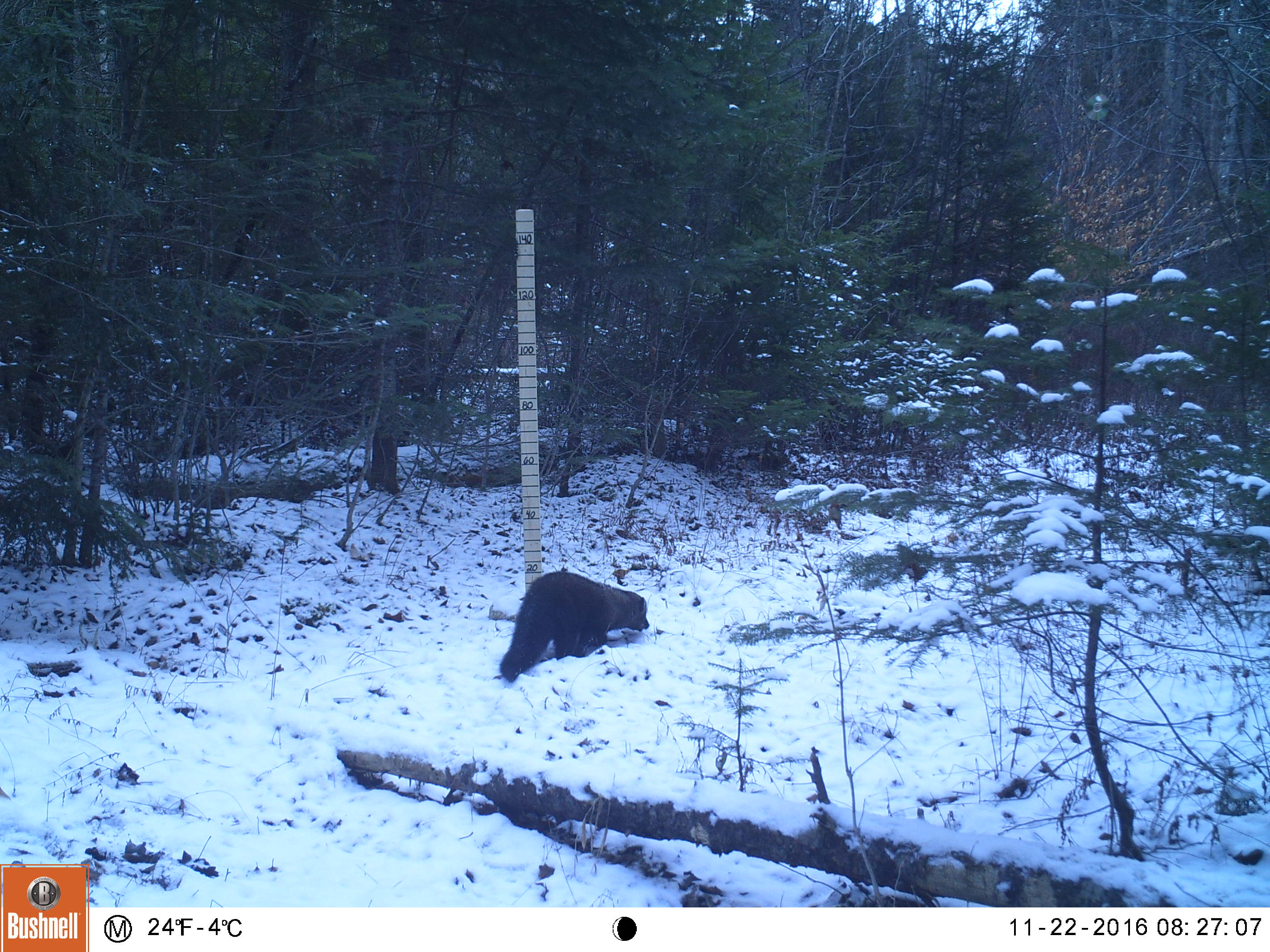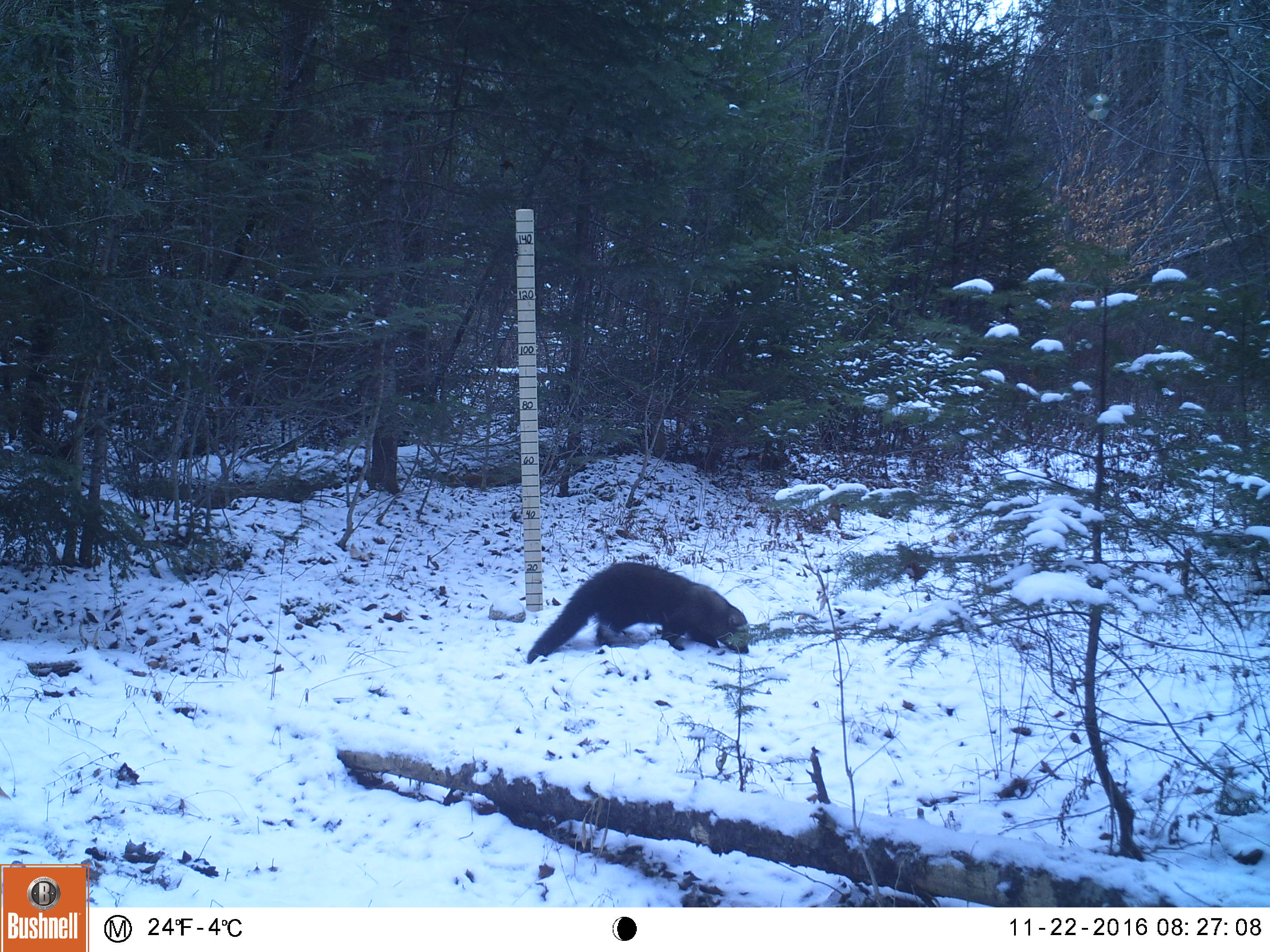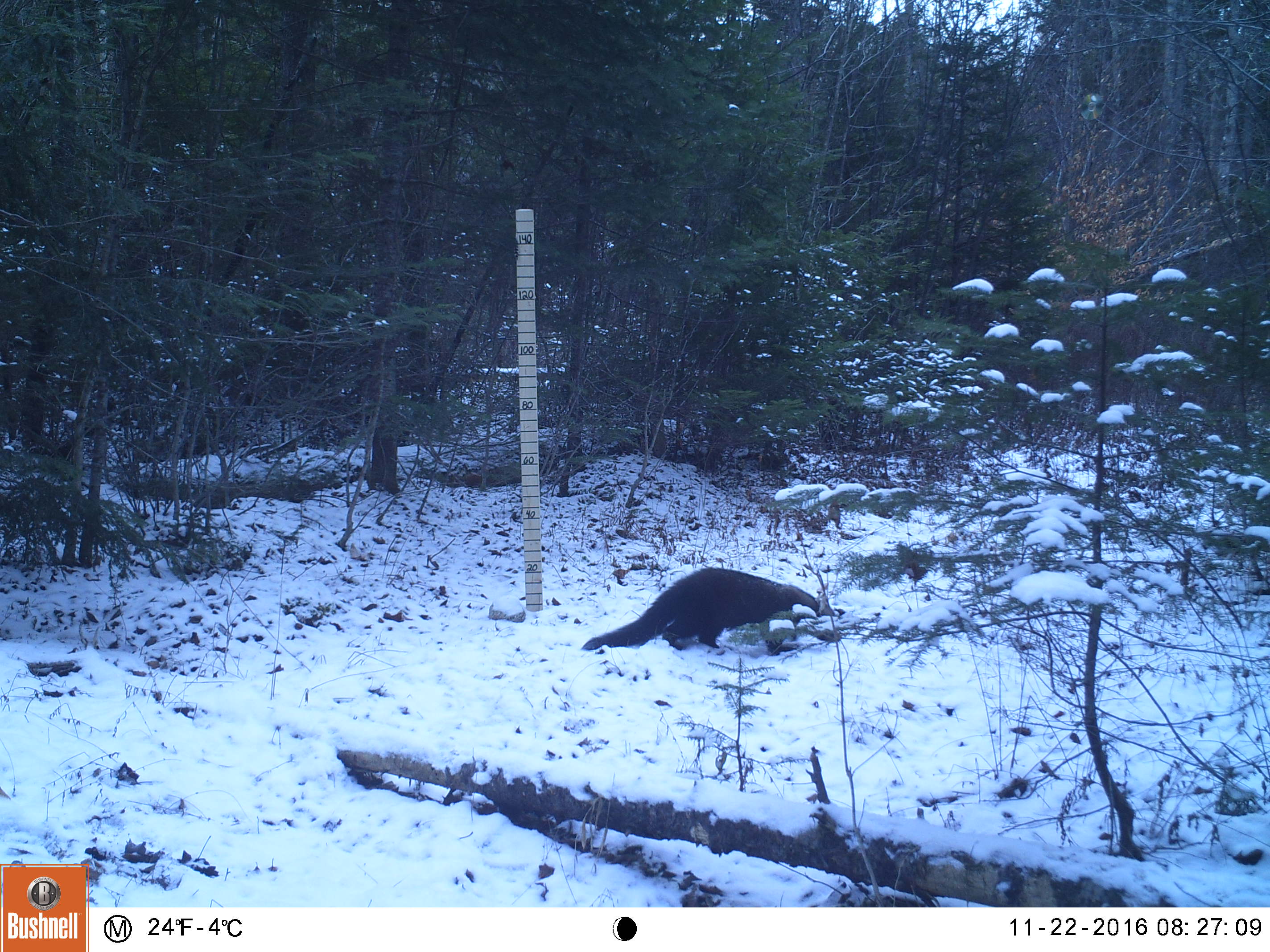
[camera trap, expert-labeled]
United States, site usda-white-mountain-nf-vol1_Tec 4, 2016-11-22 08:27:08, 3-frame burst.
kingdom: Animalia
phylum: Chordata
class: Mammalia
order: Carnivora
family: Mustelidae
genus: Pekania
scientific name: Pekania pennanti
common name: fisher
Fisher (Pekania pennanti).